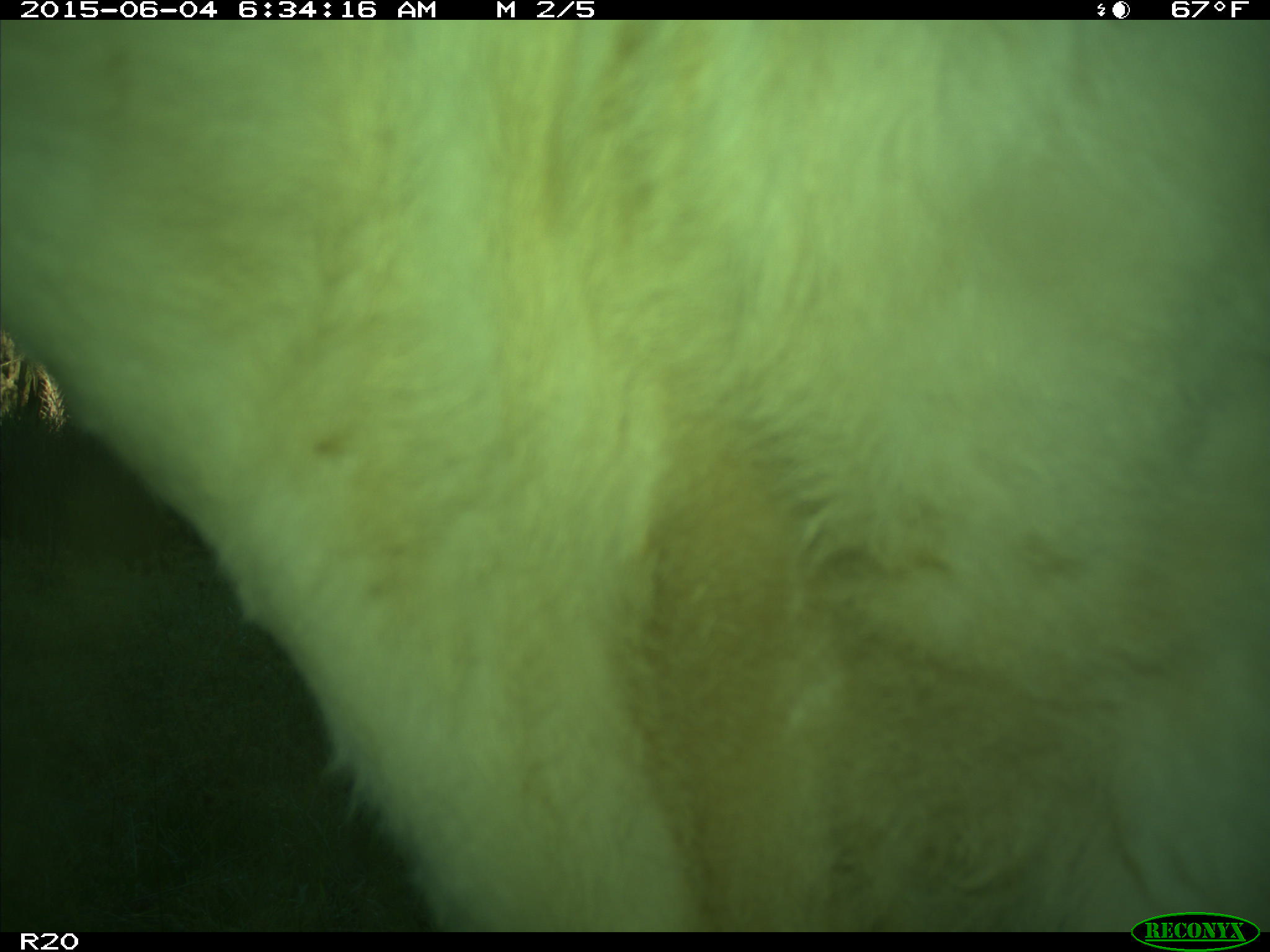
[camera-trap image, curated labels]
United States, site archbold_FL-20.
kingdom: Animalia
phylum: Chordata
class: Mammalia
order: Artiodactyla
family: Bovidae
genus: Bos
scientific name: Bos taurus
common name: domestic cow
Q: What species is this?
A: Bos taurus (domestic cow).